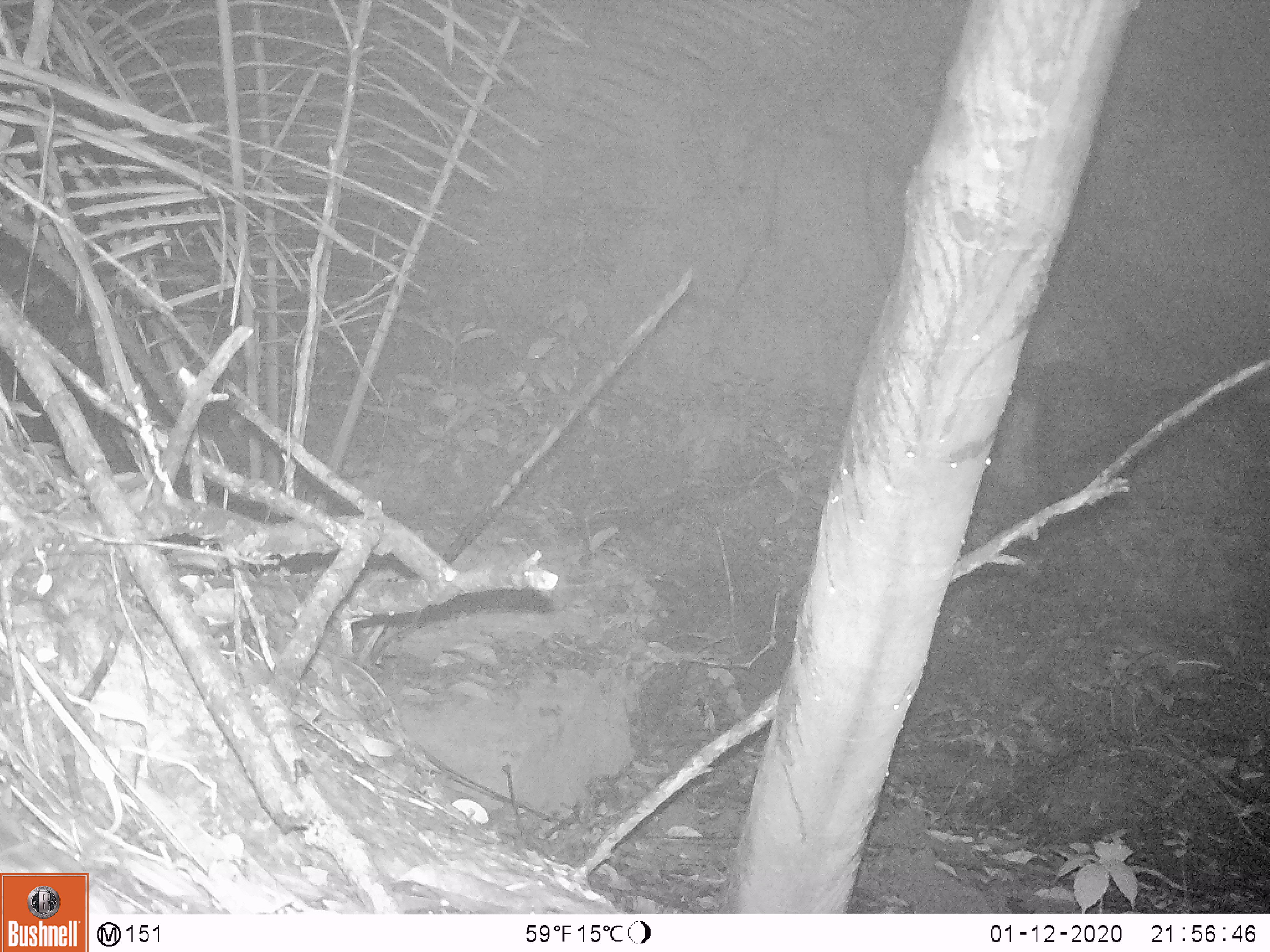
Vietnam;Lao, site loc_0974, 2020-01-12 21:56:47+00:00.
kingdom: Animalia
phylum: Chordata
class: Mammalia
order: Rodentia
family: Muridae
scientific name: Muridae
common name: old-world mice and rats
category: unidentified murid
Unidentified murid (old-world mice and rats) (Muridae). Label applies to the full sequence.